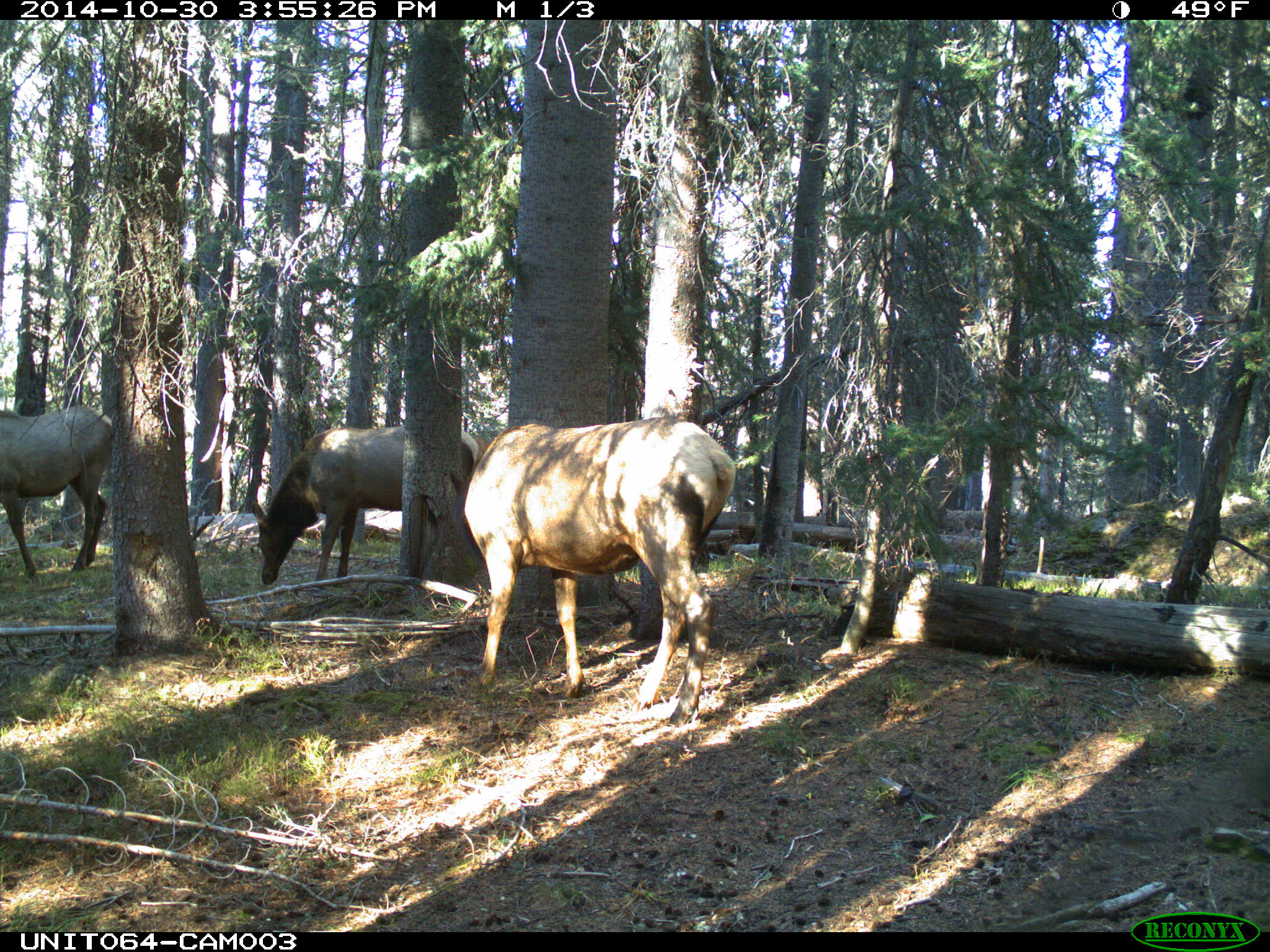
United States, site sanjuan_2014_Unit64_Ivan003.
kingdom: Animalia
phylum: Chordata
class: Mammalia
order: Artiodactyla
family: Cervidae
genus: Cervus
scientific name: Cervus elaphus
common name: red deer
Cervus elaphus (red deer).